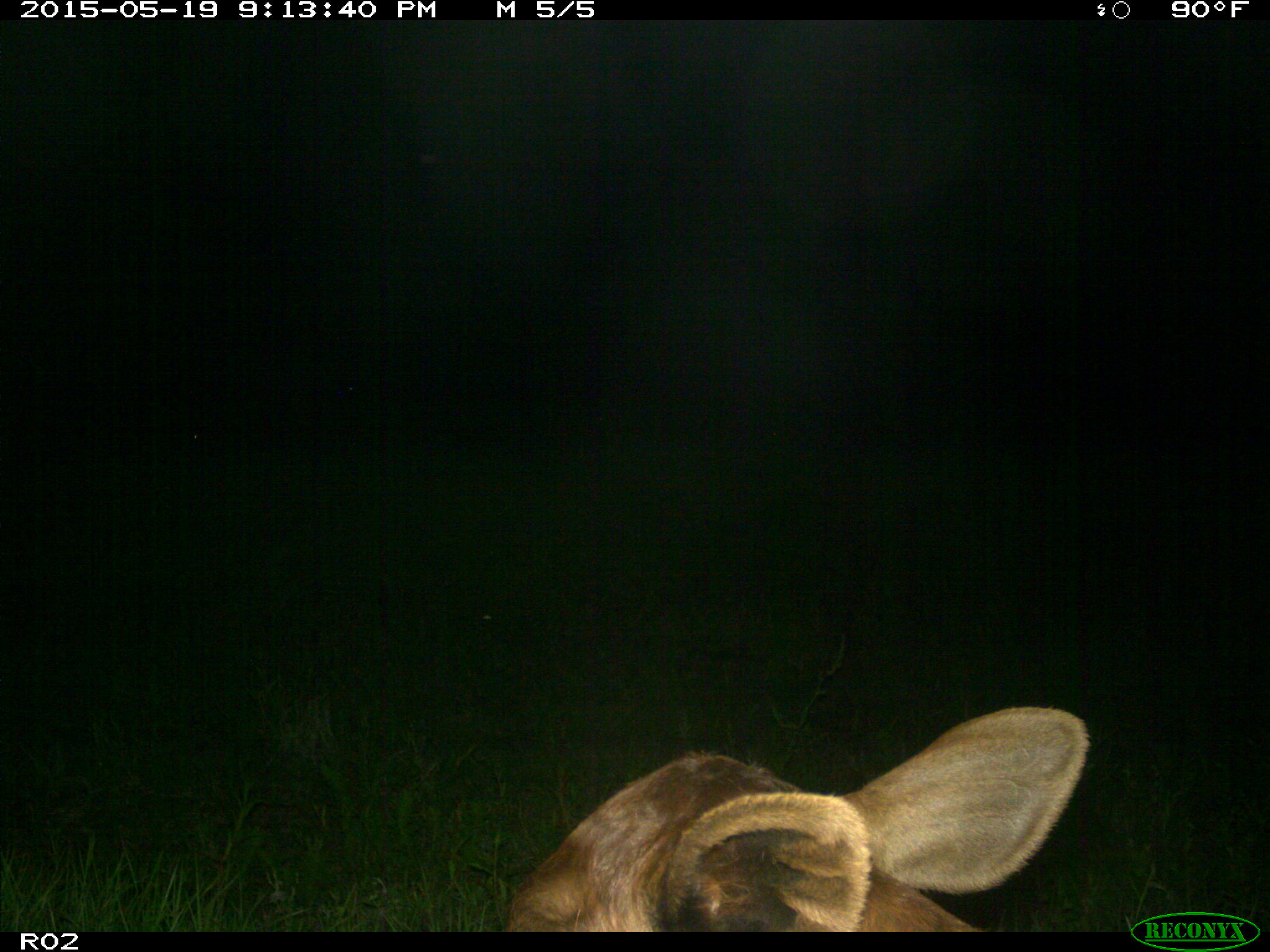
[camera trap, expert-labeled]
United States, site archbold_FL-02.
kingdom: Animalia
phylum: Chordata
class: Mammalia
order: Artiodactyla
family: Bovidae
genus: Bos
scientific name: Bos taurus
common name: domestic cow